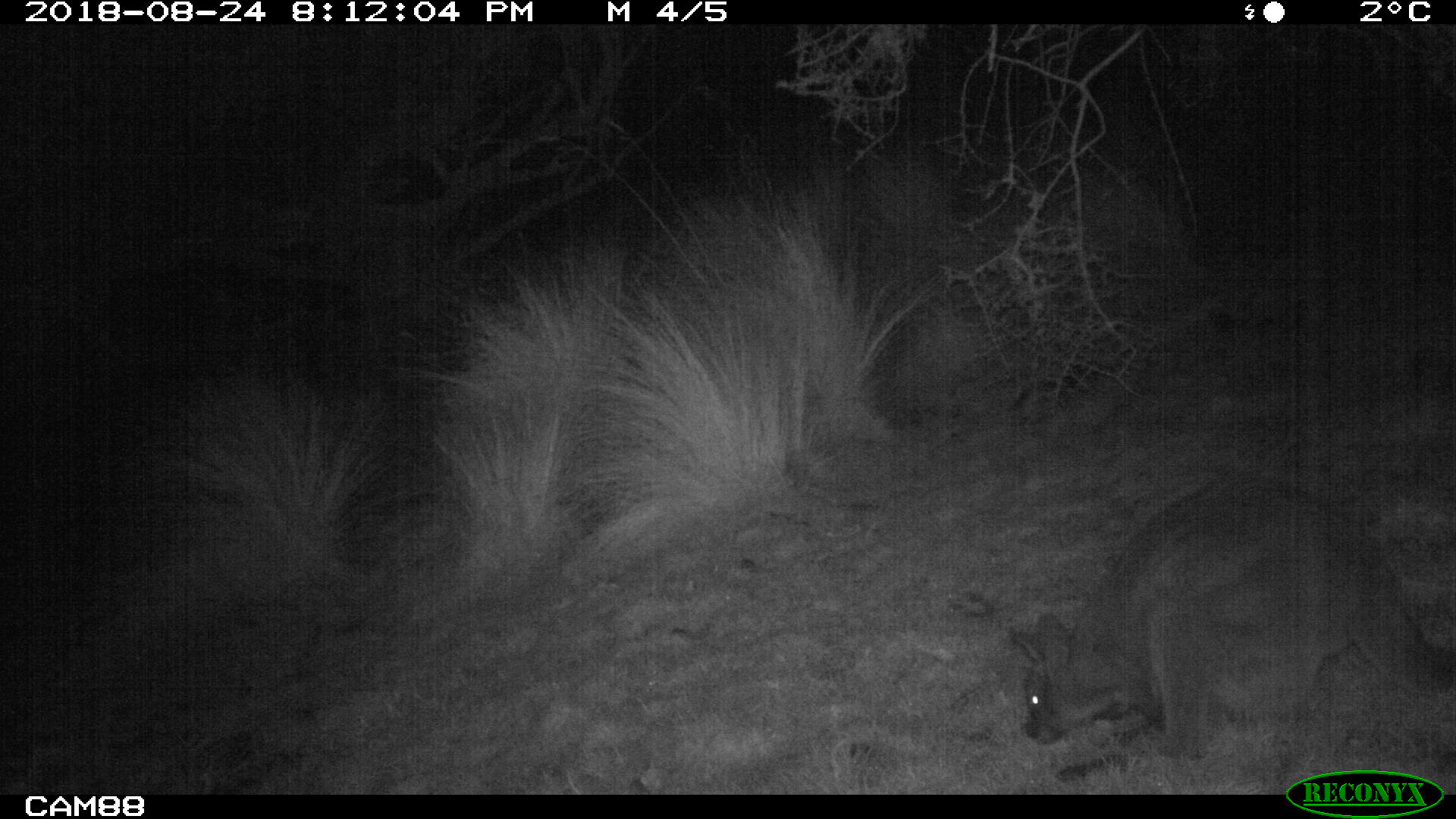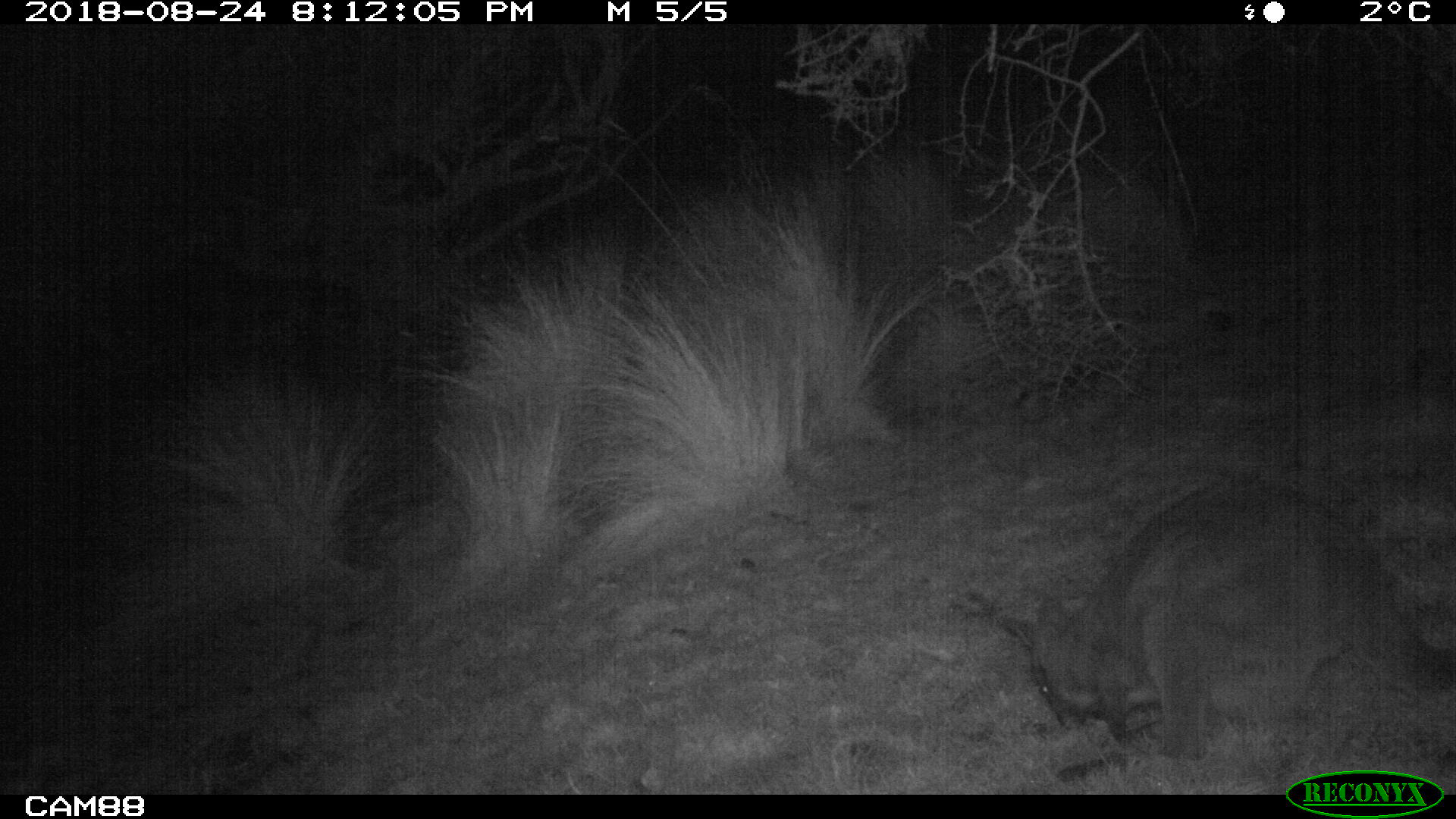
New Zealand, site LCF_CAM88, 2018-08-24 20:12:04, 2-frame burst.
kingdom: Animalia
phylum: Chordata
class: Mammalia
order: Diprotodontia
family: Macropodidae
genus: Notamacropus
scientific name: Notamacropus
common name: wallaby